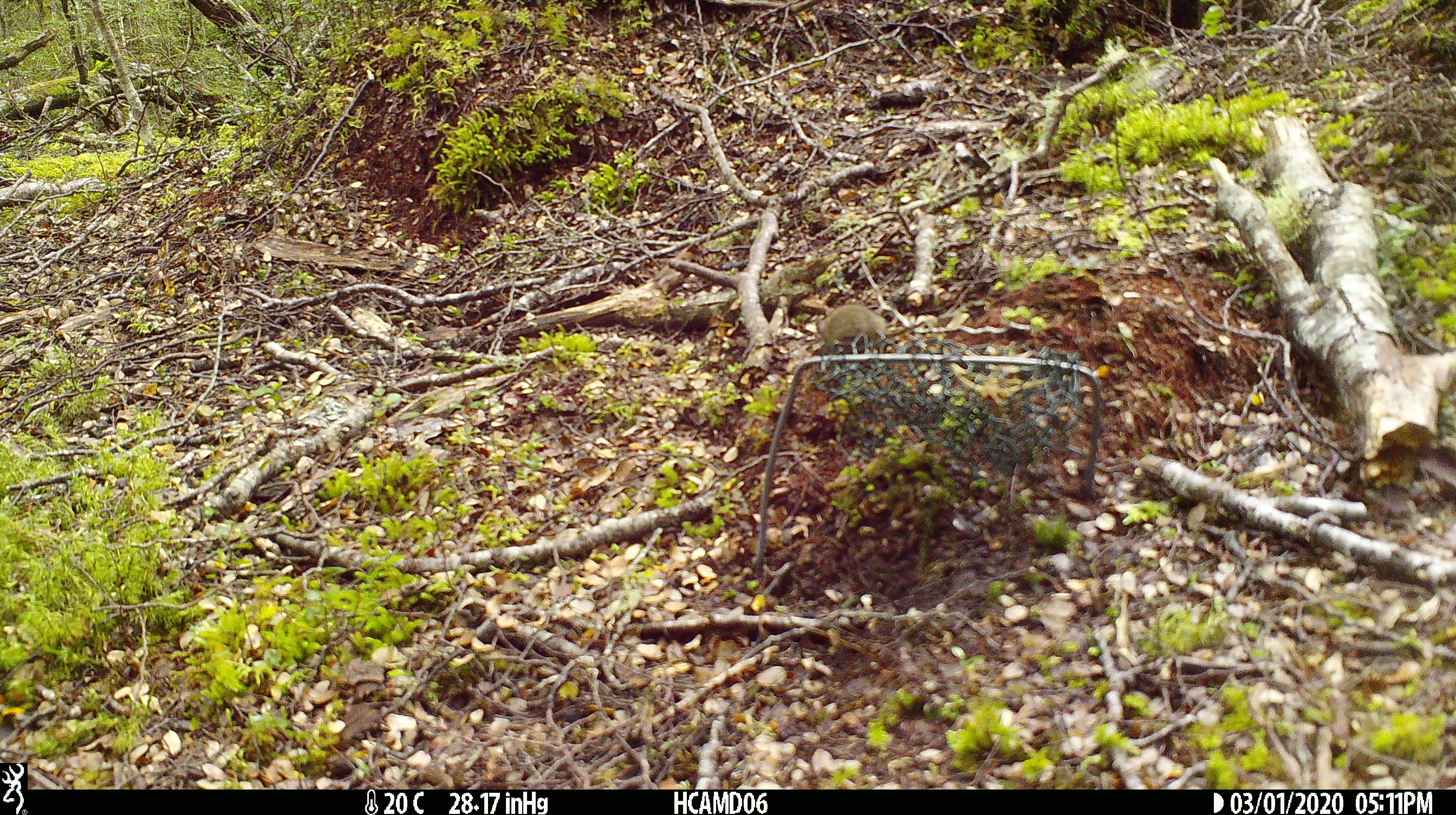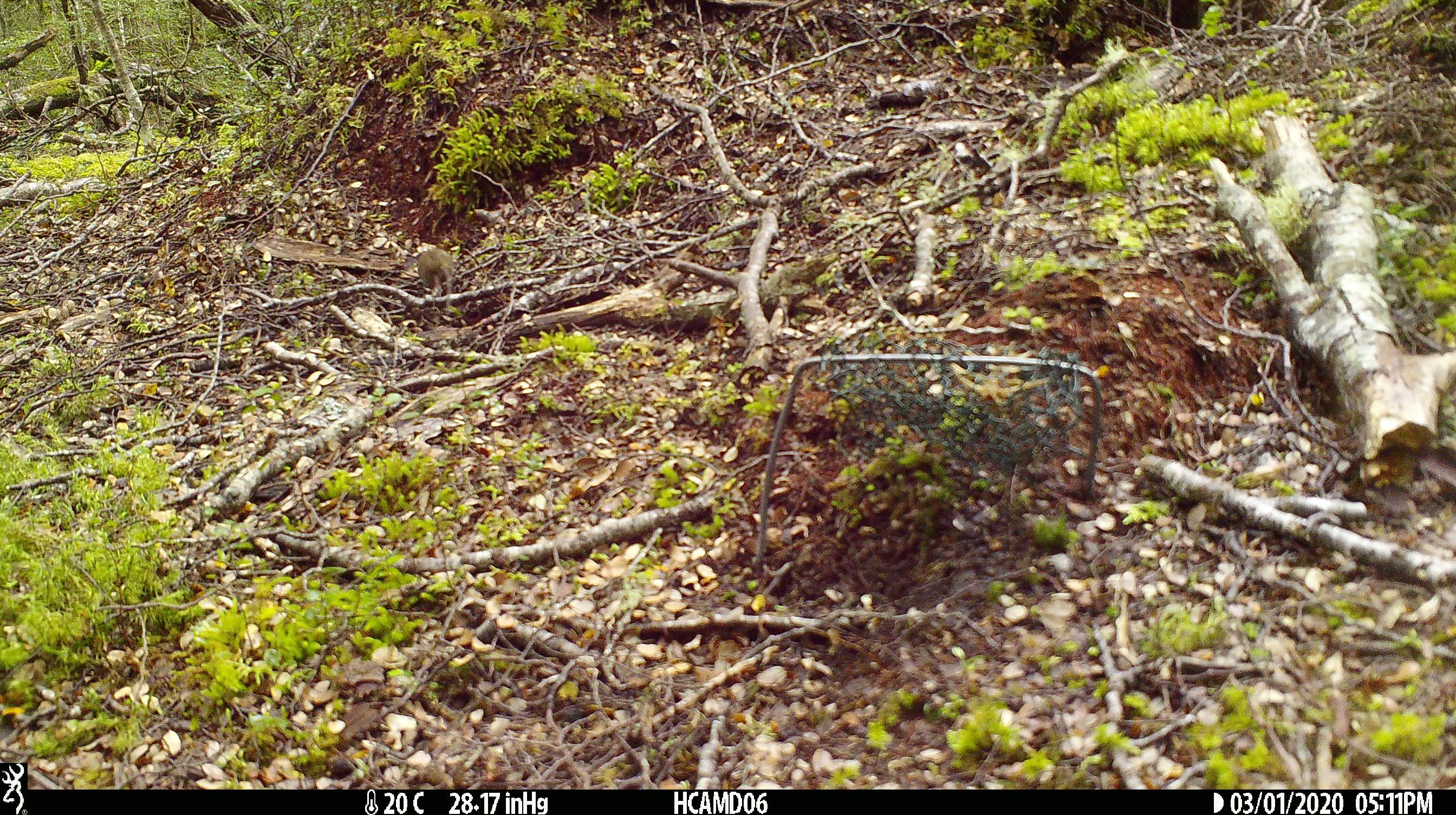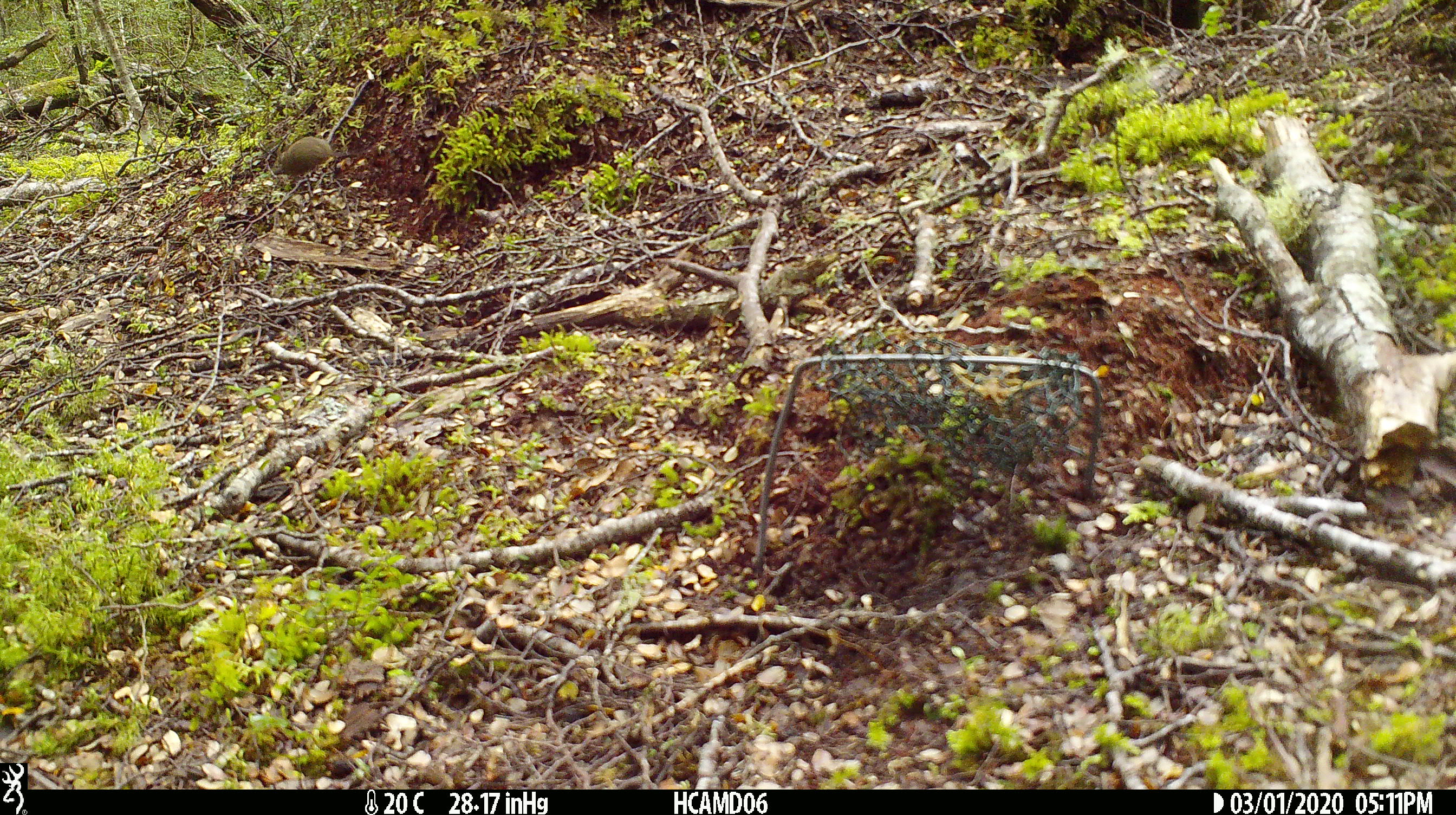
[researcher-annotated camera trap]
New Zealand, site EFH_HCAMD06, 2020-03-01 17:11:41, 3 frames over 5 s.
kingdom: Animalia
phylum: Chordata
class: Mammalia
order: Rodentia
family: Muridae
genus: Mus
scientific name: Mus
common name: mouse